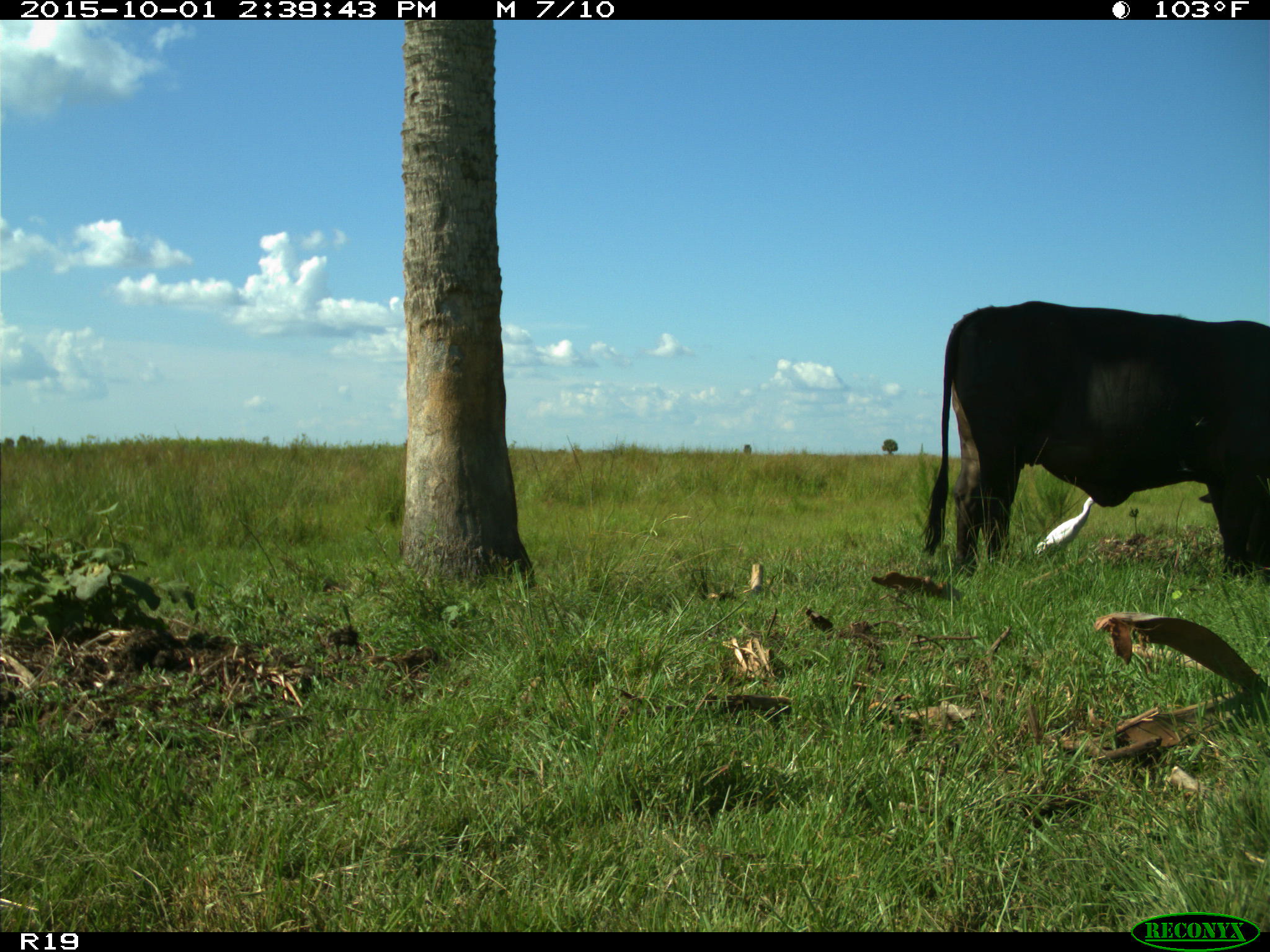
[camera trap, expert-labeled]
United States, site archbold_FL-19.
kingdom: Animalia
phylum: Chordata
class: Mammalia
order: Artiodactyla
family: Bovidae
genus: Bos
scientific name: Bos taurus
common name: domestic cow